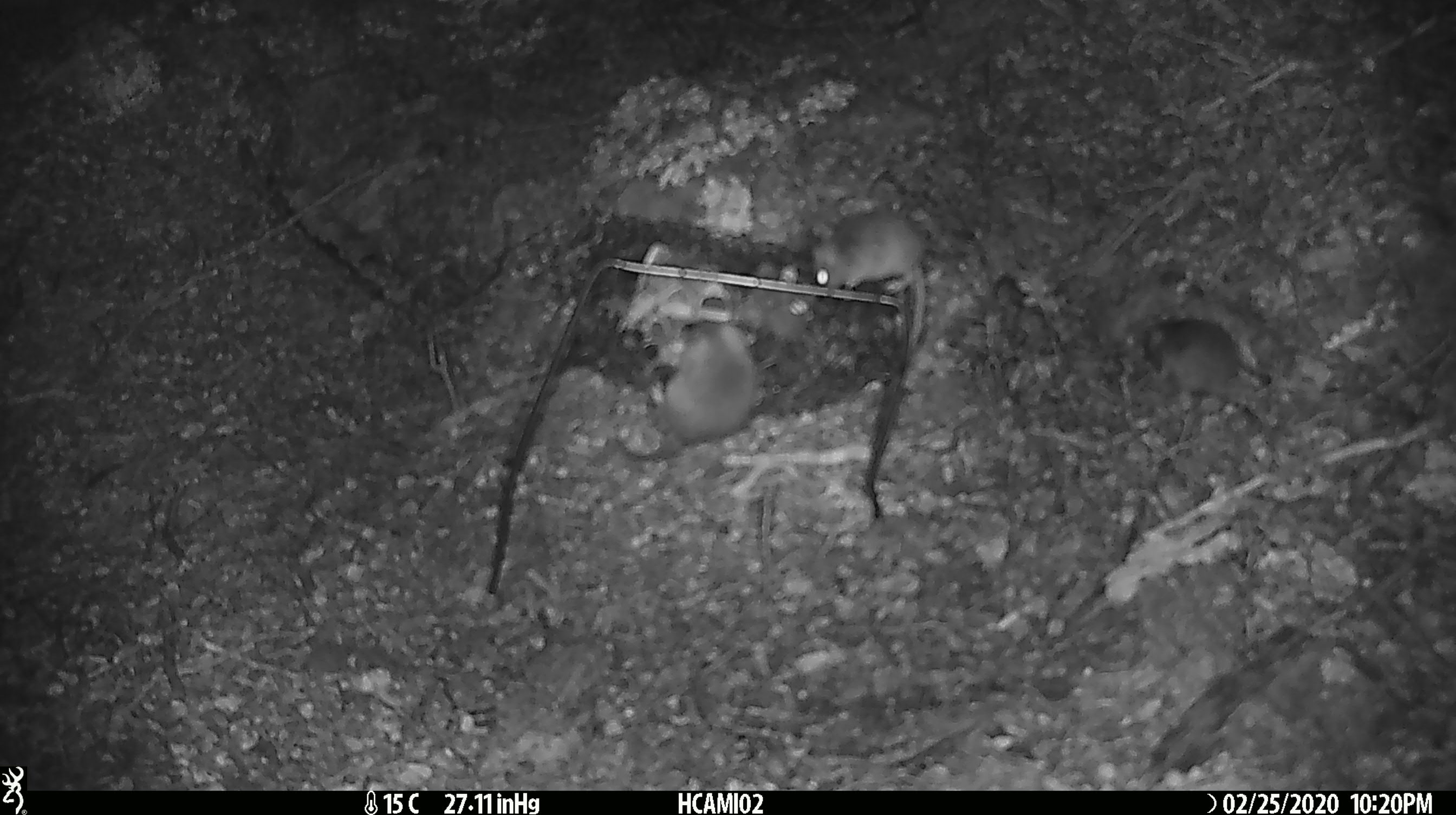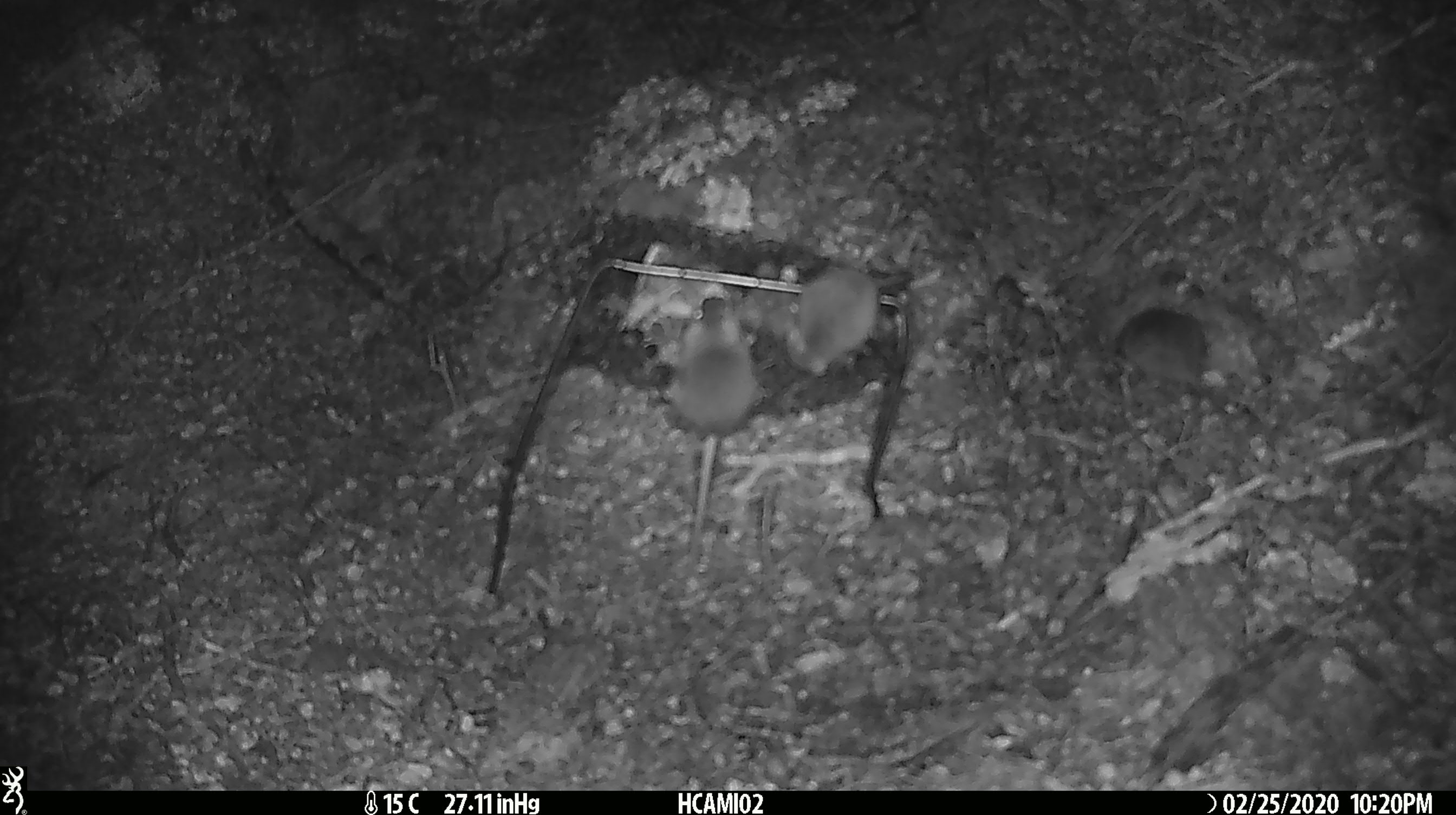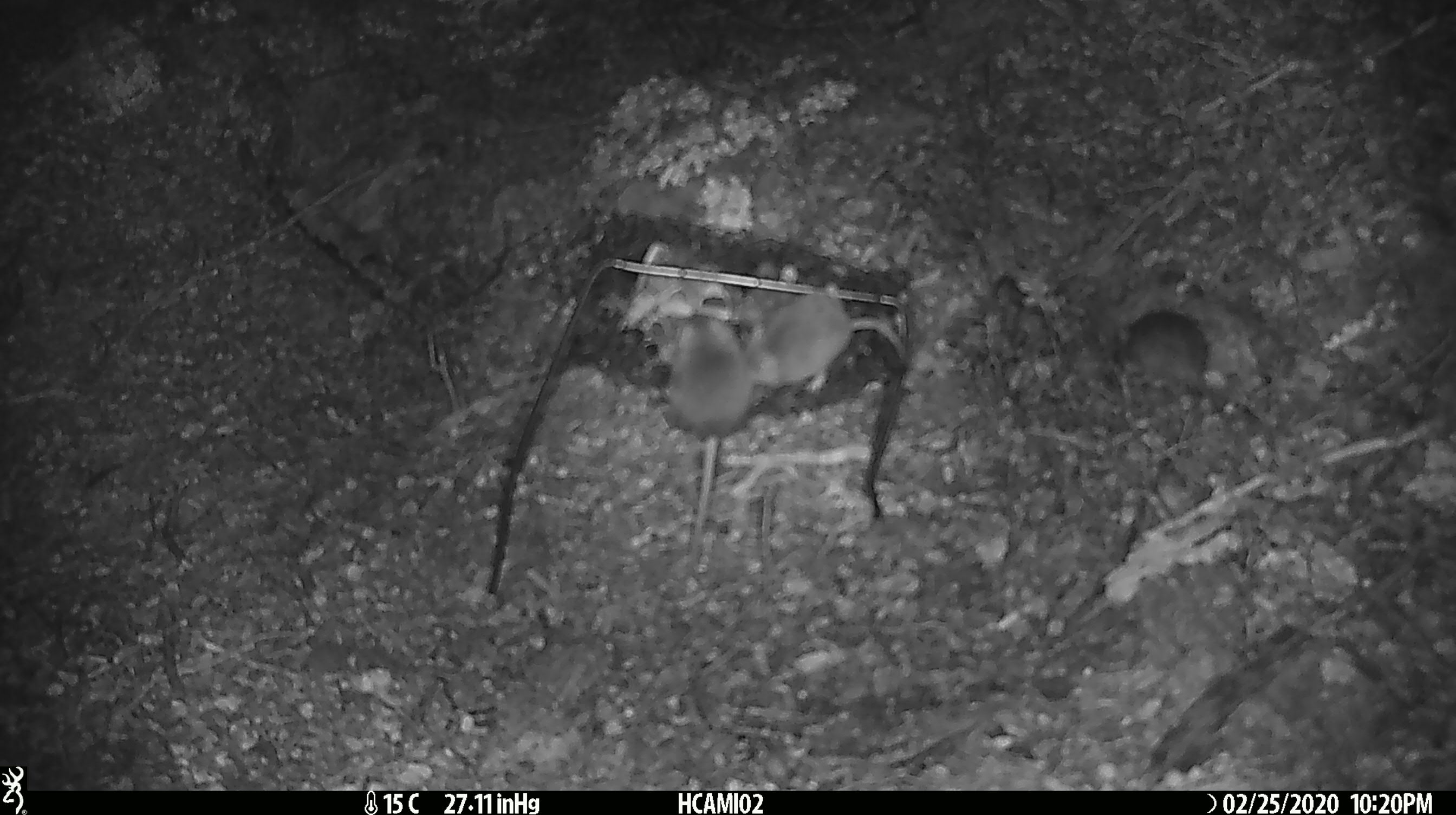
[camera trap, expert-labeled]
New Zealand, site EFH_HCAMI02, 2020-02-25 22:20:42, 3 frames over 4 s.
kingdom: Animalia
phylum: Chordata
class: Mammalia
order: Rodentia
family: Muridae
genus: Mus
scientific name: Mus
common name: mouse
Mouse (Mus).